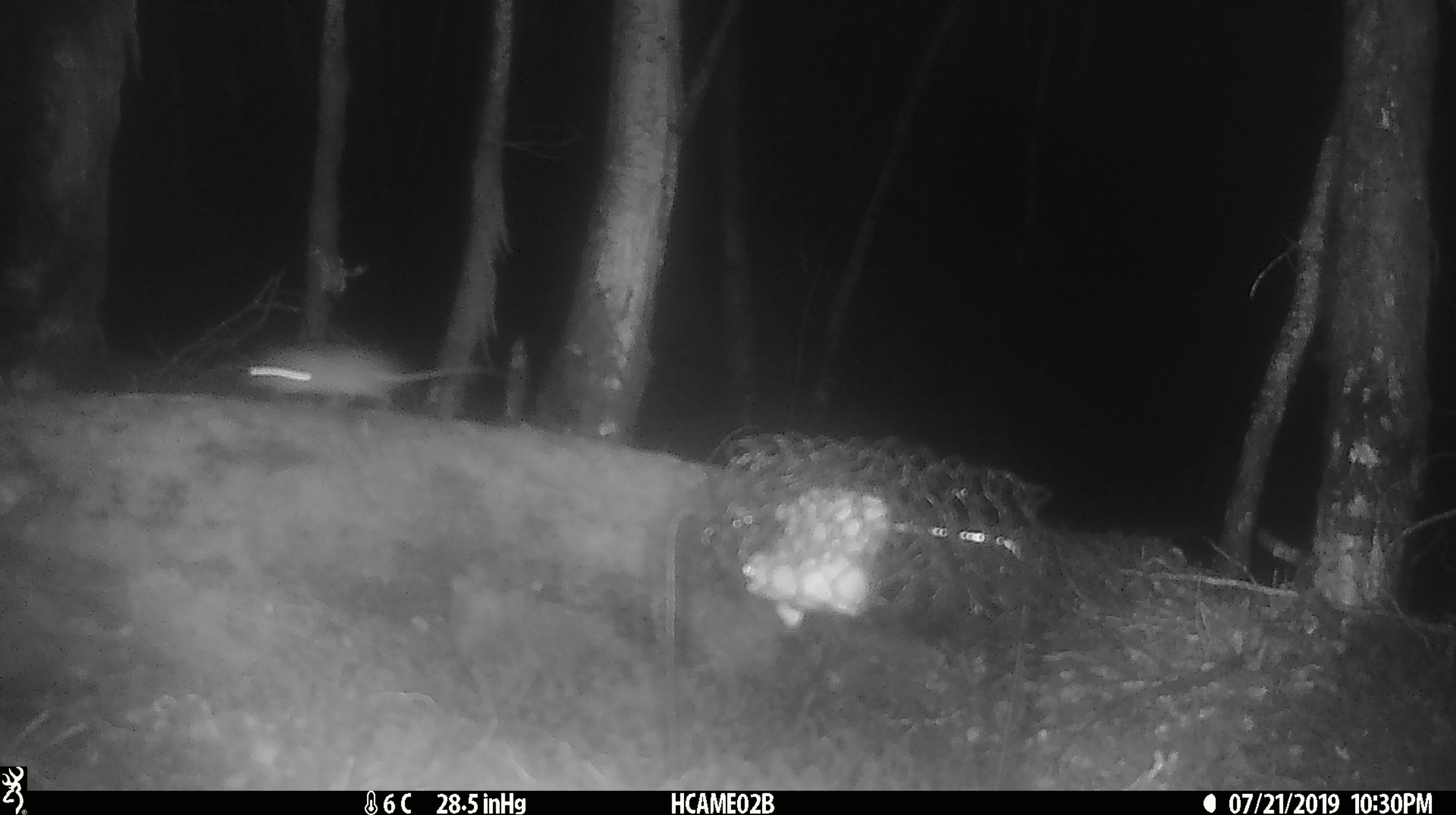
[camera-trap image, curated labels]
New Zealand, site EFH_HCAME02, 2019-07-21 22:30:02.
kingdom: Animalia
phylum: Chordata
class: Mammalia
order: Rodentia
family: Muridae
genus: Mus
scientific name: Mus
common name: mouse